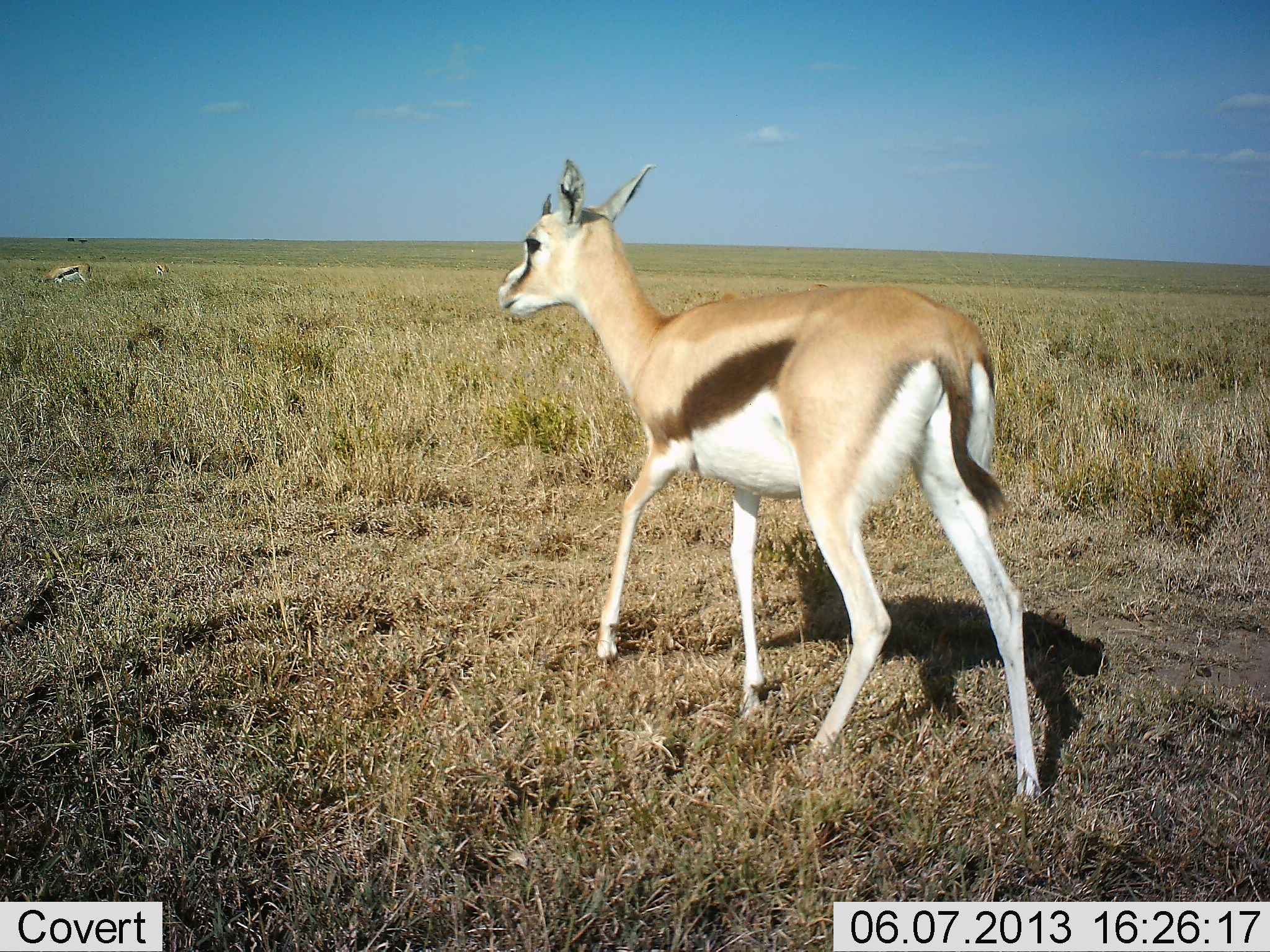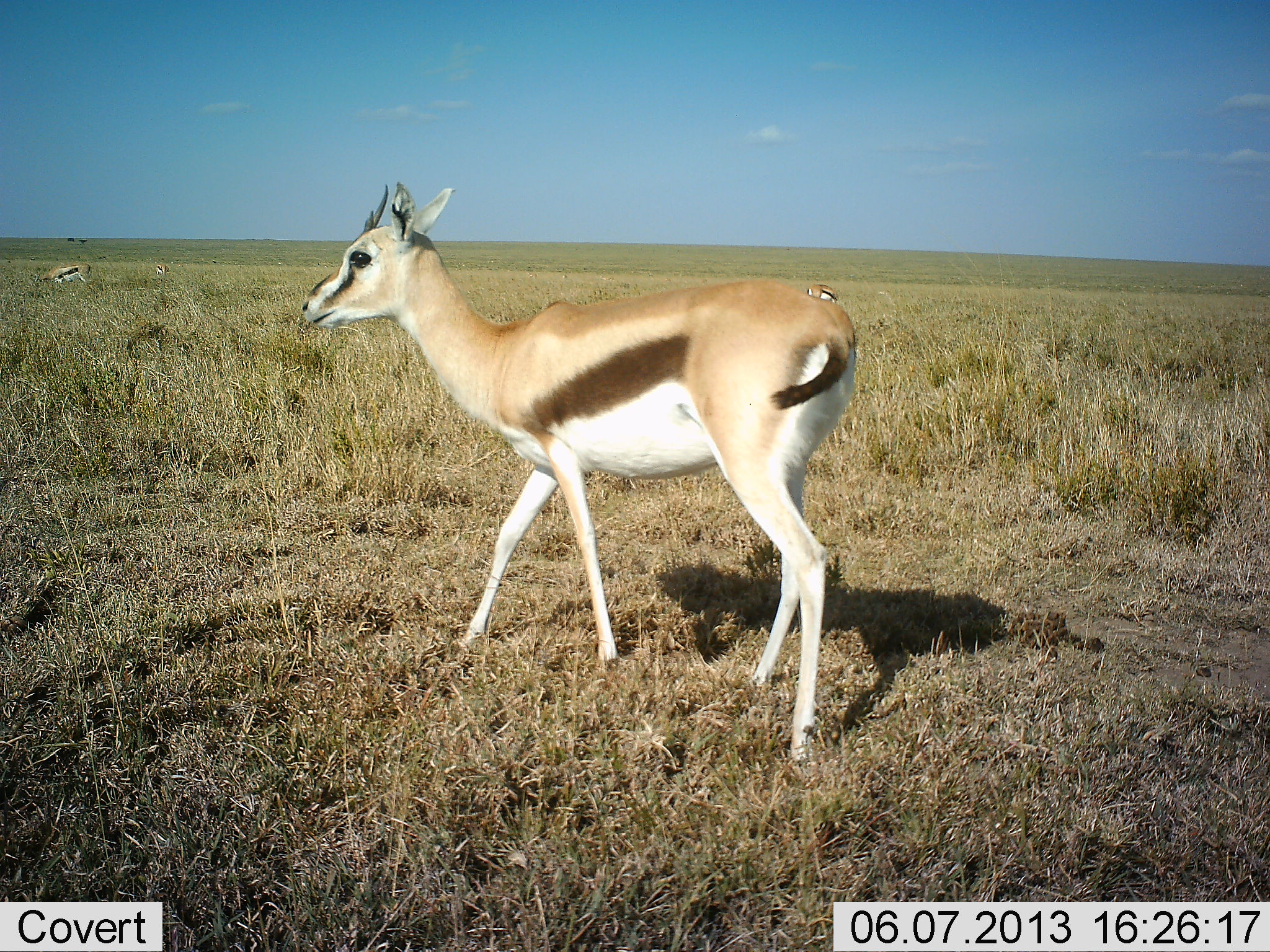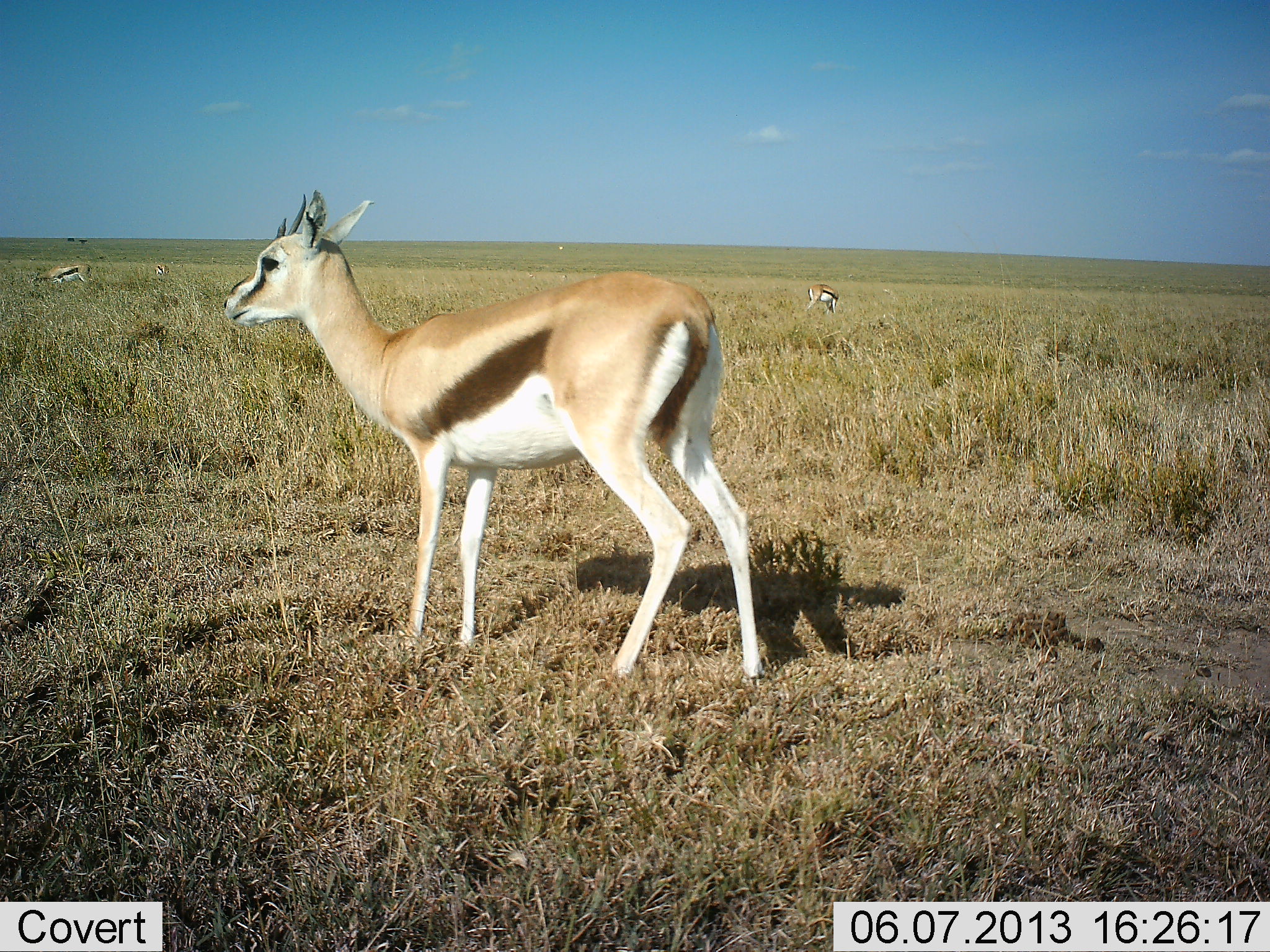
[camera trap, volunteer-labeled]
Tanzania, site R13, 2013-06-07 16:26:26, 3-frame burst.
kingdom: Animalia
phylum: Chordata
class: Mammalia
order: Artiodactyla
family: Bovidae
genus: Eudorcas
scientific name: Eudorcas thomsonii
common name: thomson's gazelle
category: gazellethomsons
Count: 4.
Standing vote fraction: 40%.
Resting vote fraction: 20%.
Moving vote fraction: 90%.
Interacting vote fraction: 0%.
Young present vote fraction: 0%.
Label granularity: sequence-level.